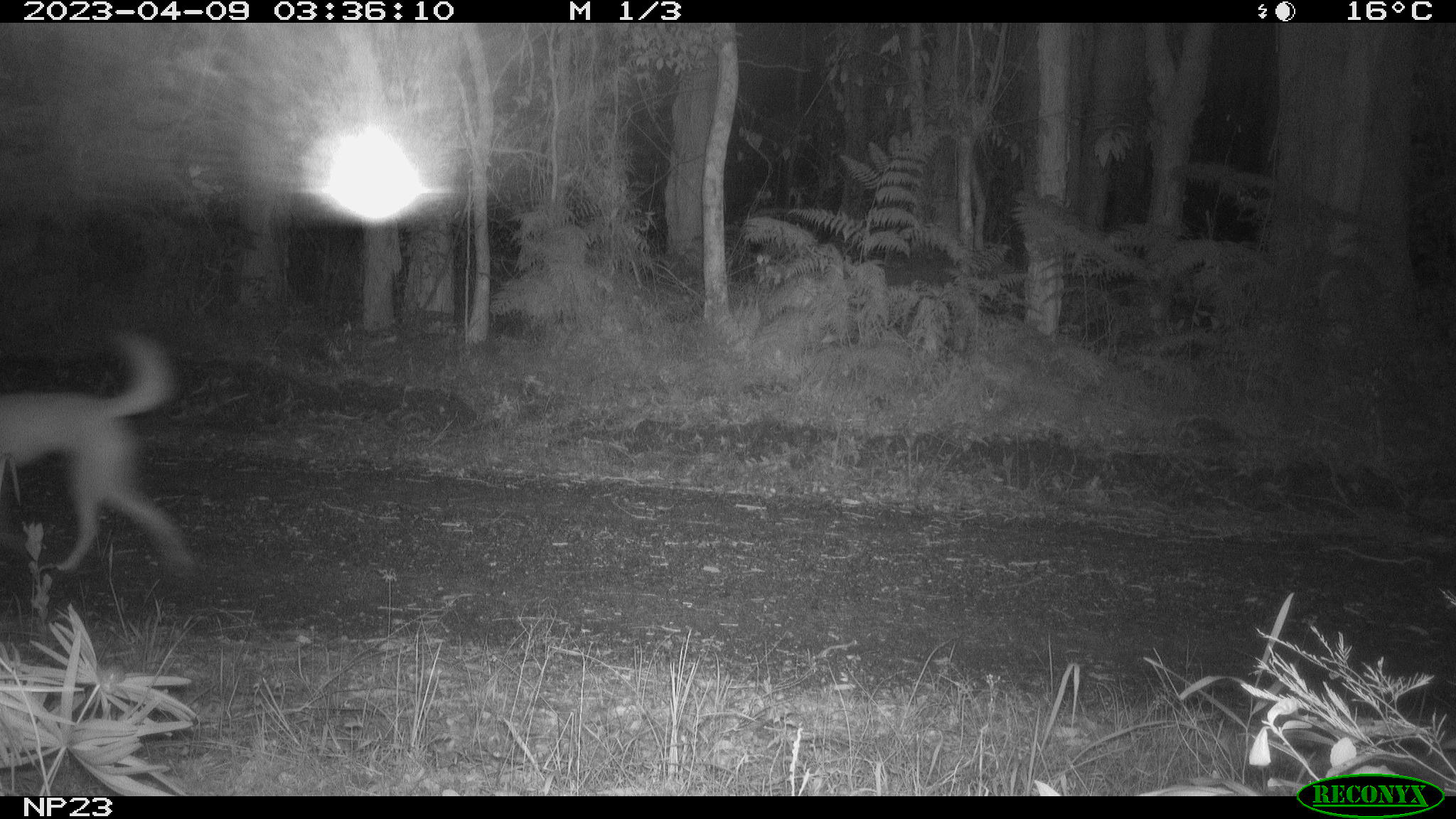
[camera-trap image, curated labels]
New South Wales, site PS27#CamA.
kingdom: Animalia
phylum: Chordata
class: Mammalia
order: Carnivora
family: Canidae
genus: Canis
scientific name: Canis familiaris dingo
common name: dingo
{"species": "dingo (Canis familiaris dingo)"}